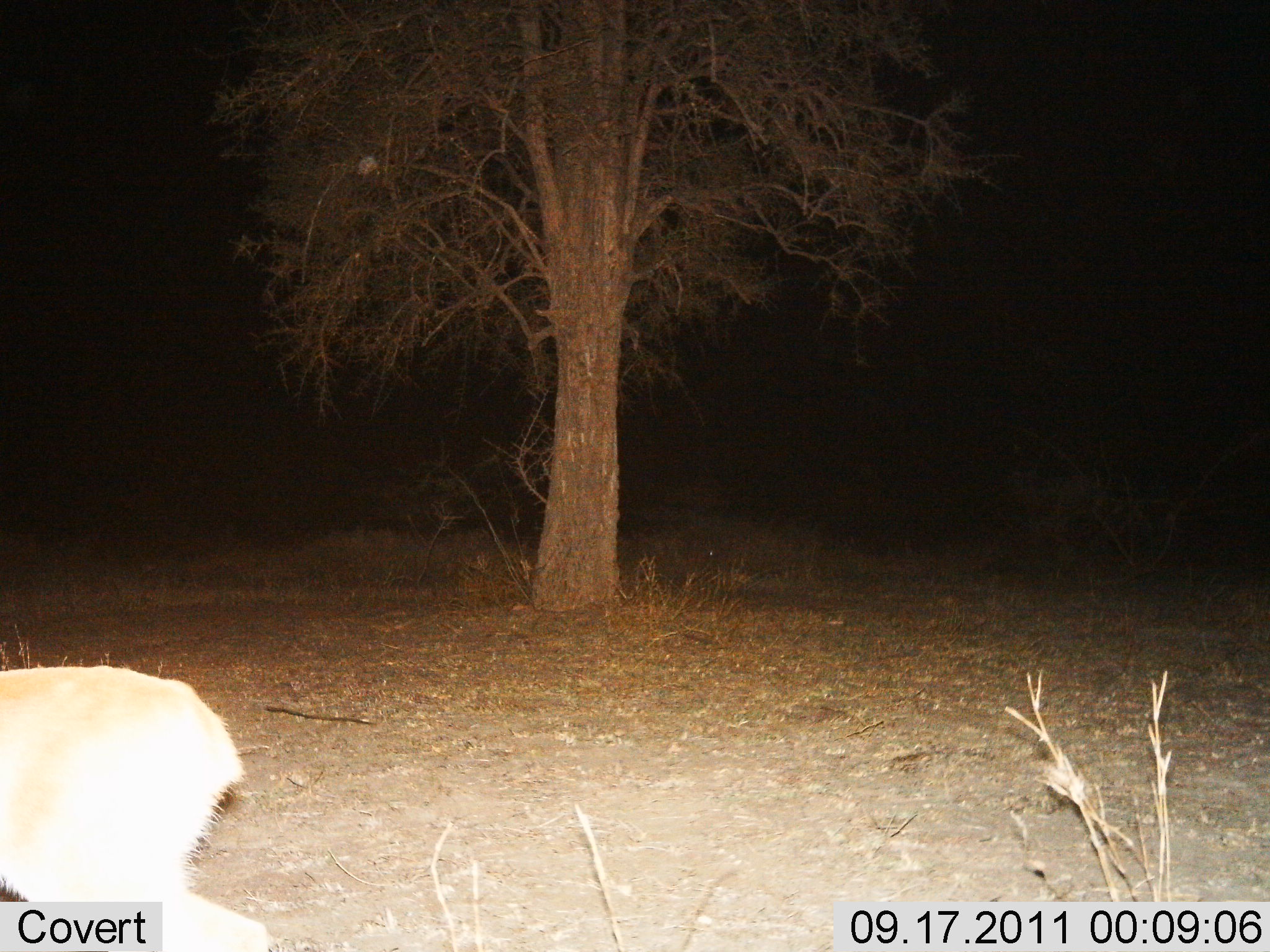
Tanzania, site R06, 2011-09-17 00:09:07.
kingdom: Animalia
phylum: Chordata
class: Mammalia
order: Artiodactyla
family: Bovidae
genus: Redunca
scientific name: Redunca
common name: reedbuck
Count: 1.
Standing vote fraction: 57%.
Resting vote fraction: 0%.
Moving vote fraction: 57%.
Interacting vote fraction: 0%.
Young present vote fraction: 0%.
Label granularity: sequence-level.